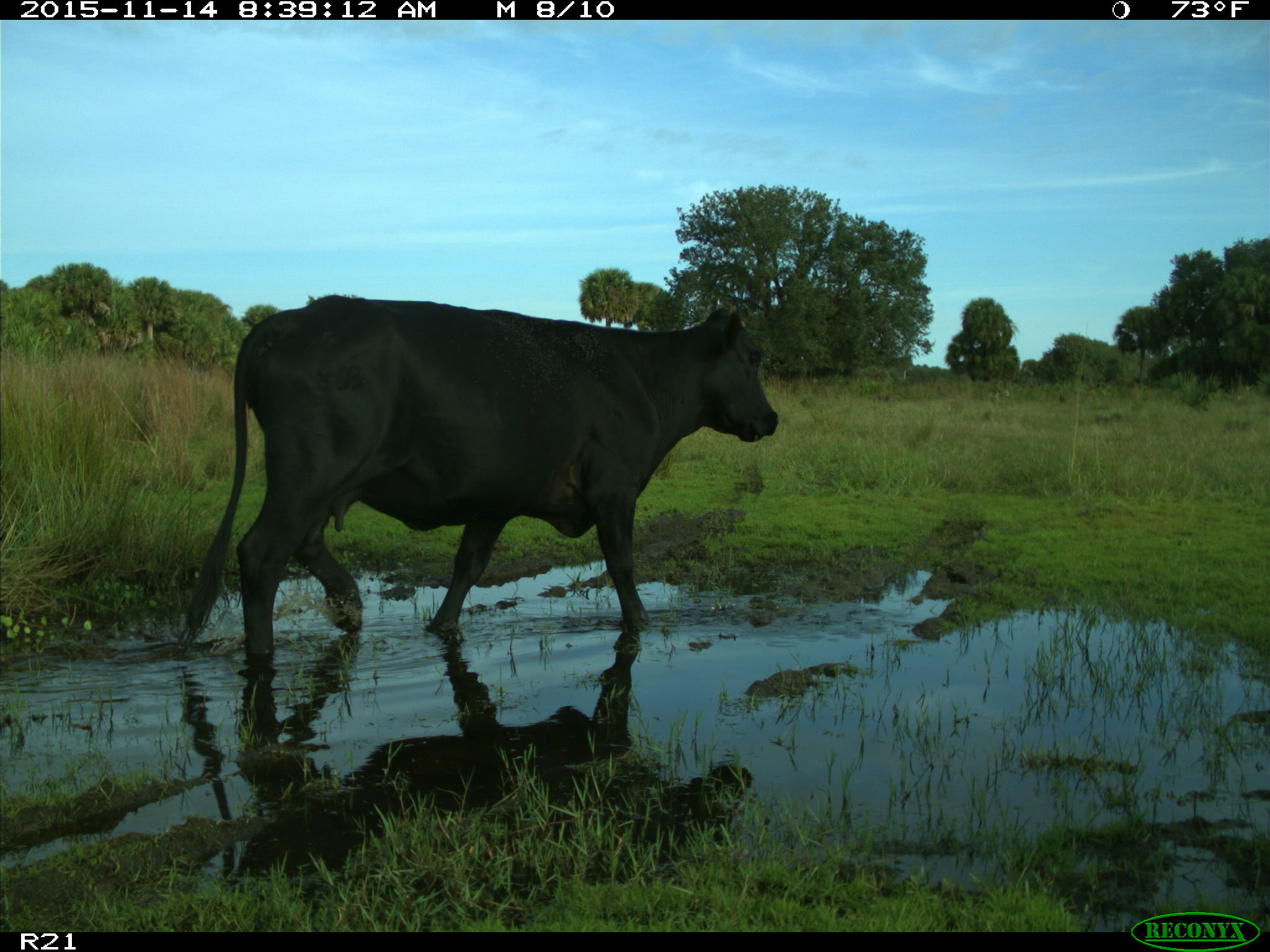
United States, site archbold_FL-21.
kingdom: Animalia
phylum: Chordata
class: Mammalia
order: Artiodactyla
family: Bovidae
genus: Bos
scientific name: Bos taurus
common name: domestic cow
Bos taurus (domestic cow).